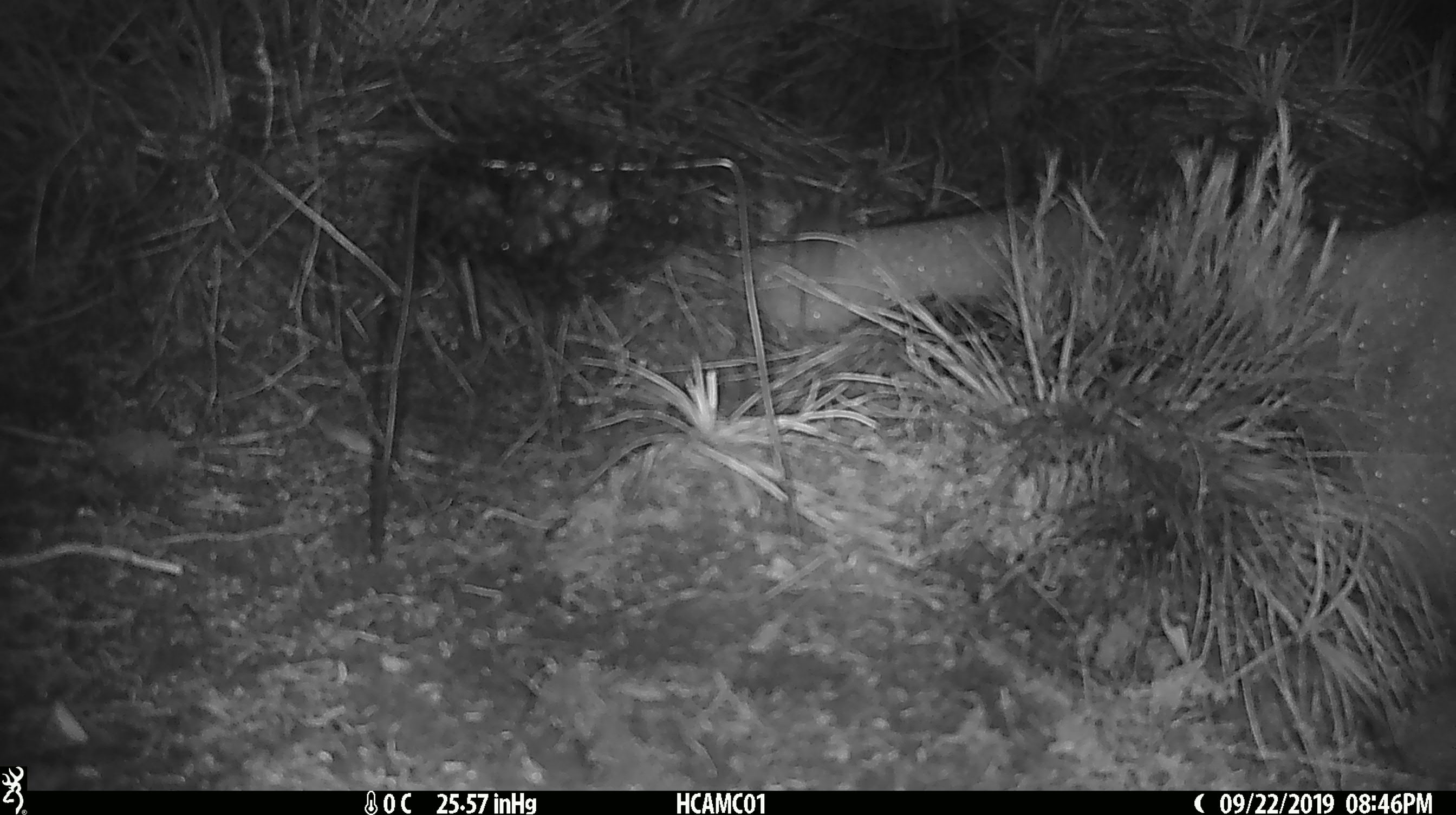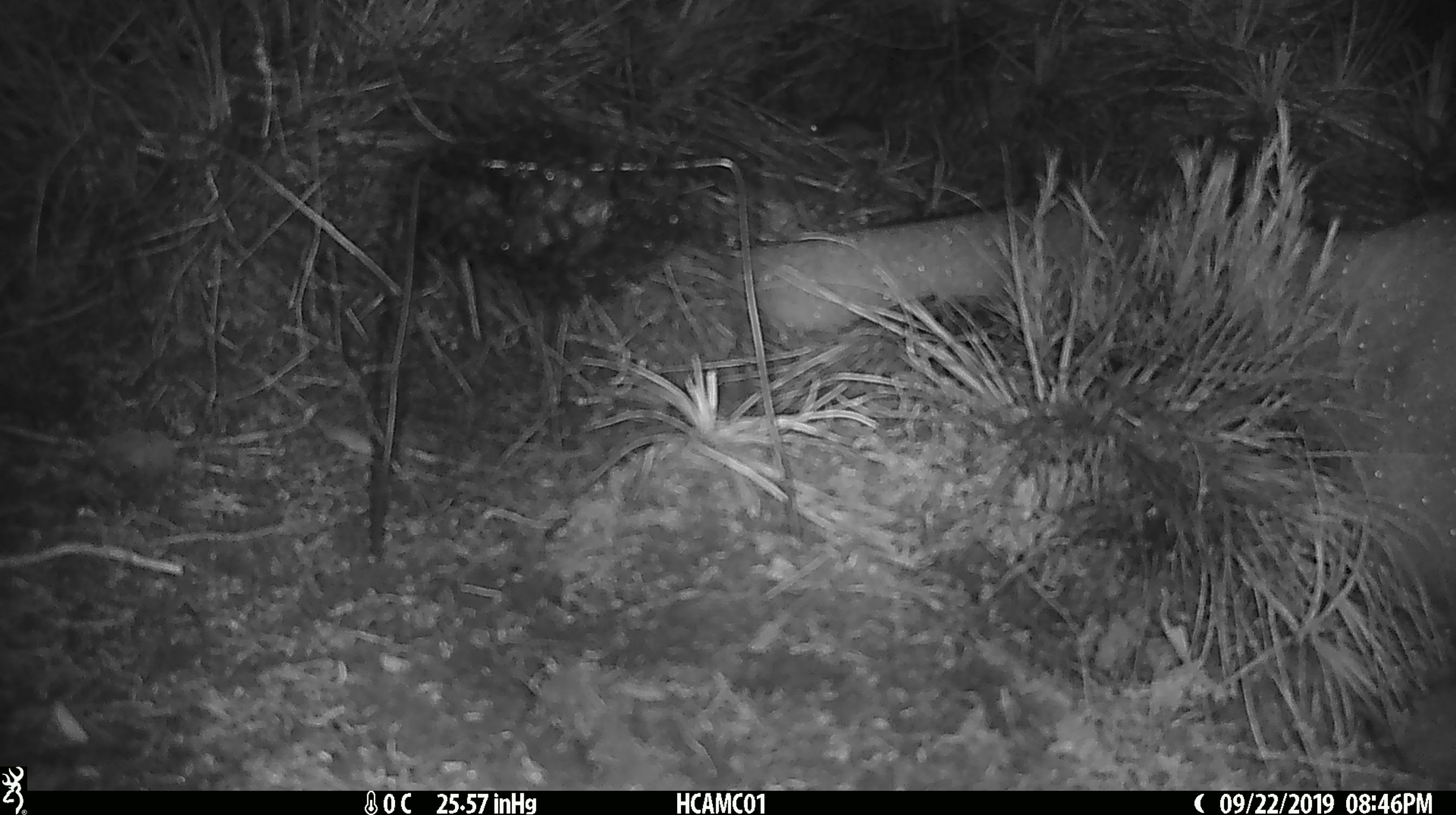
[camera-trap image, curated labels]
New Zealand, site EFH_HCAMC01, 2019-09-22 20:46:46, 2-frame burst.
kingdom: Animalia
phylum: Chordata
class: Mammalia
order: Rodentia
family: Muridae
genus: Mus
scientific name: Mus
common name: mouse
Mouse (Mus).